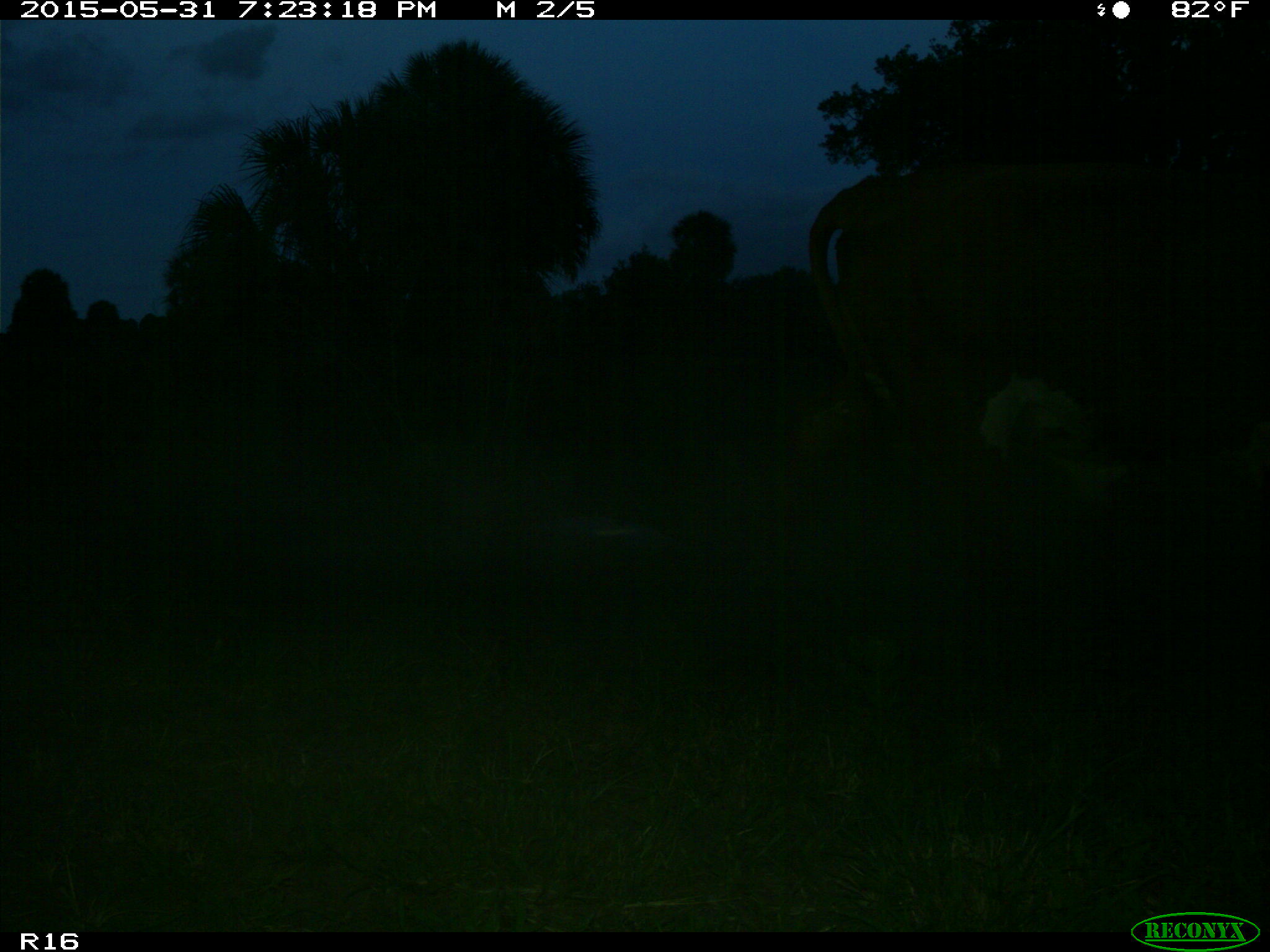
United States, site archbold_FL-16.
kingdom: Animalia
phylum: Chordata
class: Mammalia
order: Artiodactyla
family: Bovidae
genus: Bos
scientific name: Bos taurus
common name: domestic cow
Bos taurus (domestic cow).